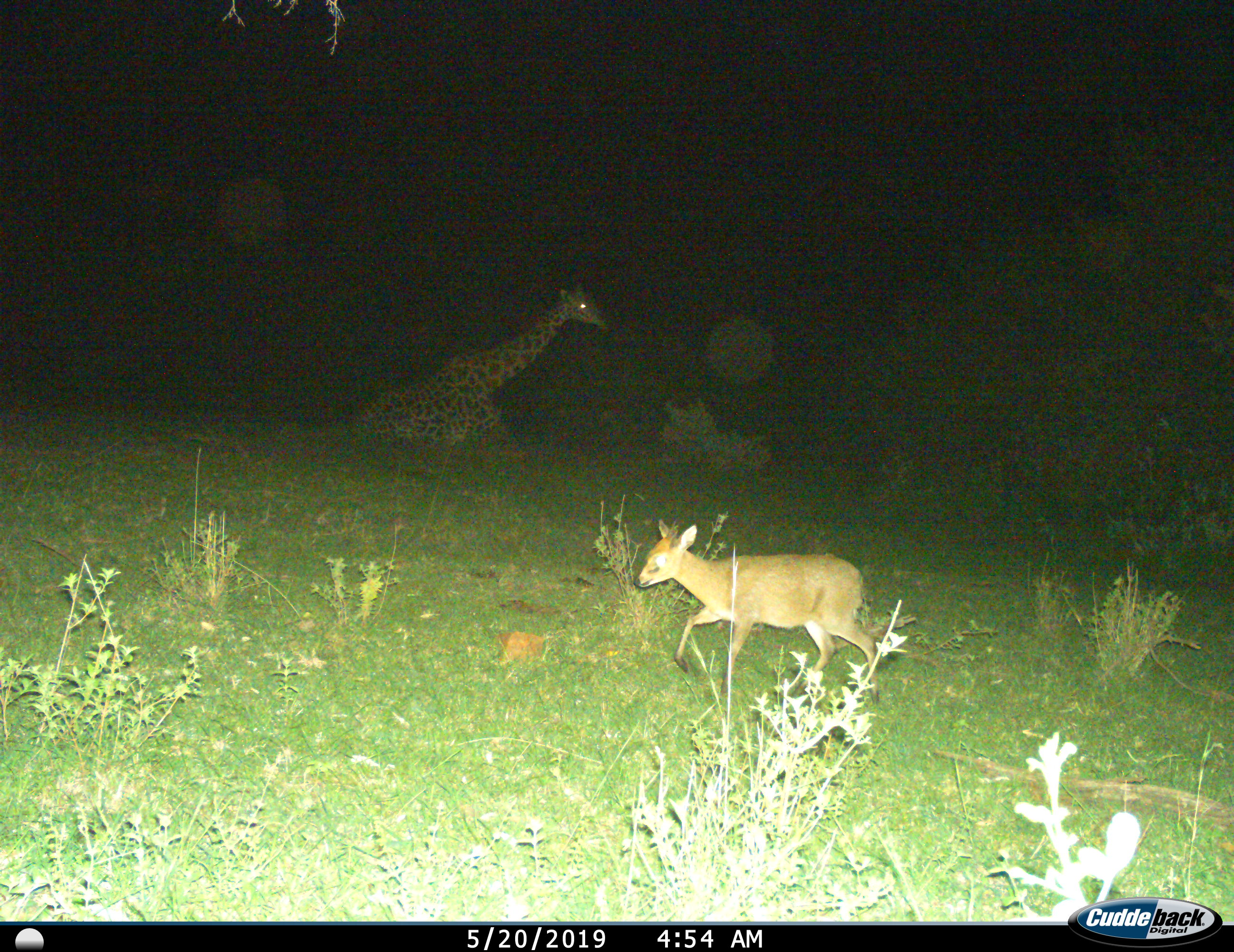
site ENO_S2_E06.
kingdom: Animalia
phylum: Chordata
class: Mammalia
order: Artiodactyla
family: Bovidae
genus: Sylvicapra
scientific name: Sylvicapra grimmia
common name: common duiker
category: duikercommongrey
Duikercommongrey (common duiker) (Sylvicapra grimmia), count 1. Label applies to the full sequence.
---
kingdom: Animalia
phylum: Chordata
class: Mammalia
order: Artiodactyla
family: Giraffidae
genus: Giraffa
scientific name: Giraffa camelopardalis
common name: giraffe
Giraffe (Giraffa camelopardalis), count 1. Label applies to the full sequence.